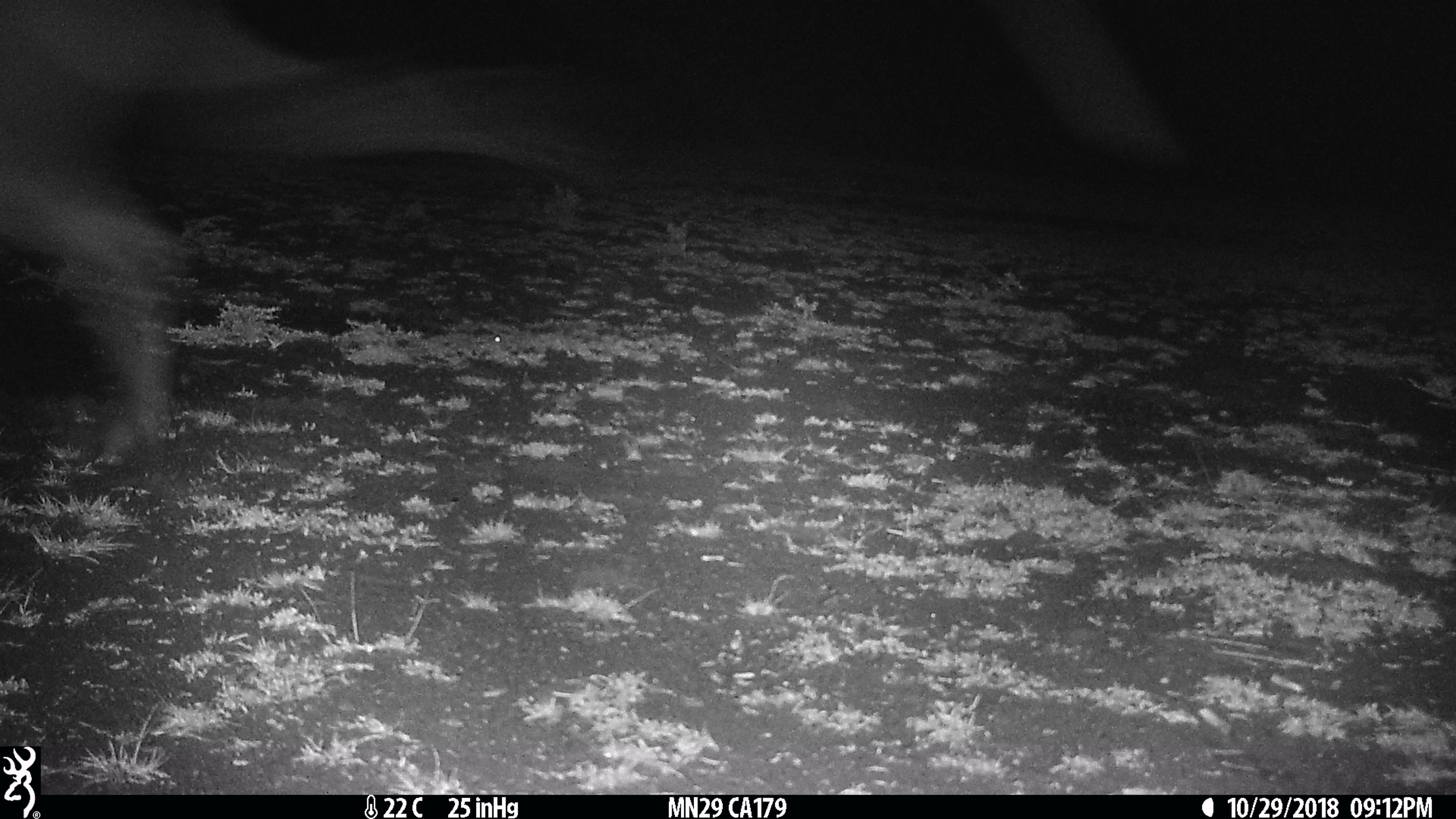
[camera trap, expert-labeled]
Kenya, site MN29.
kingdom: Animalia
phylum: Chordata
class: Mammalia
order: Artiodactyla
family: Bovidae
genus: Connochaetes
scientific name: Connochaetes taurinus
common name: blue wildebeest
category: wildebeest